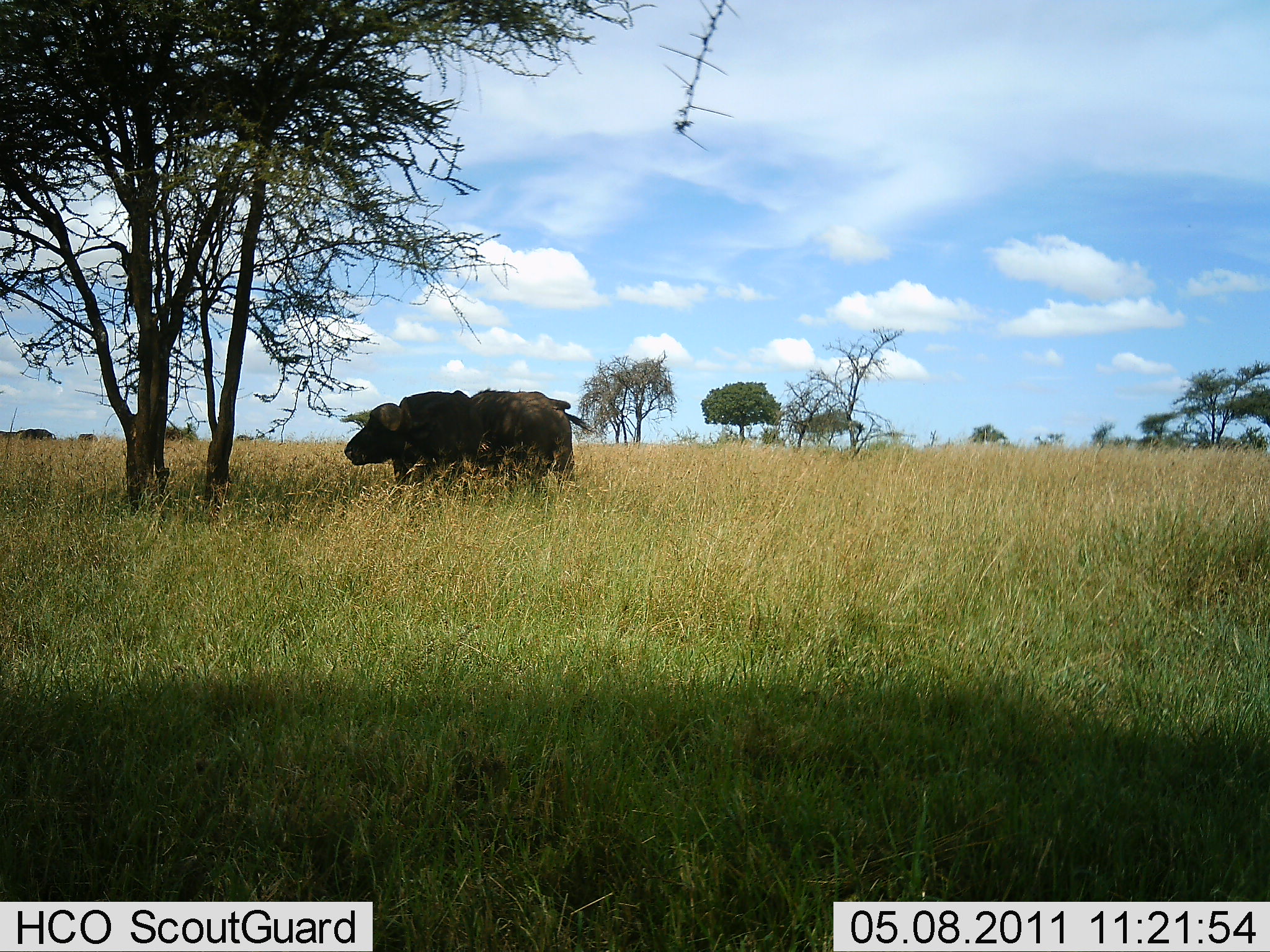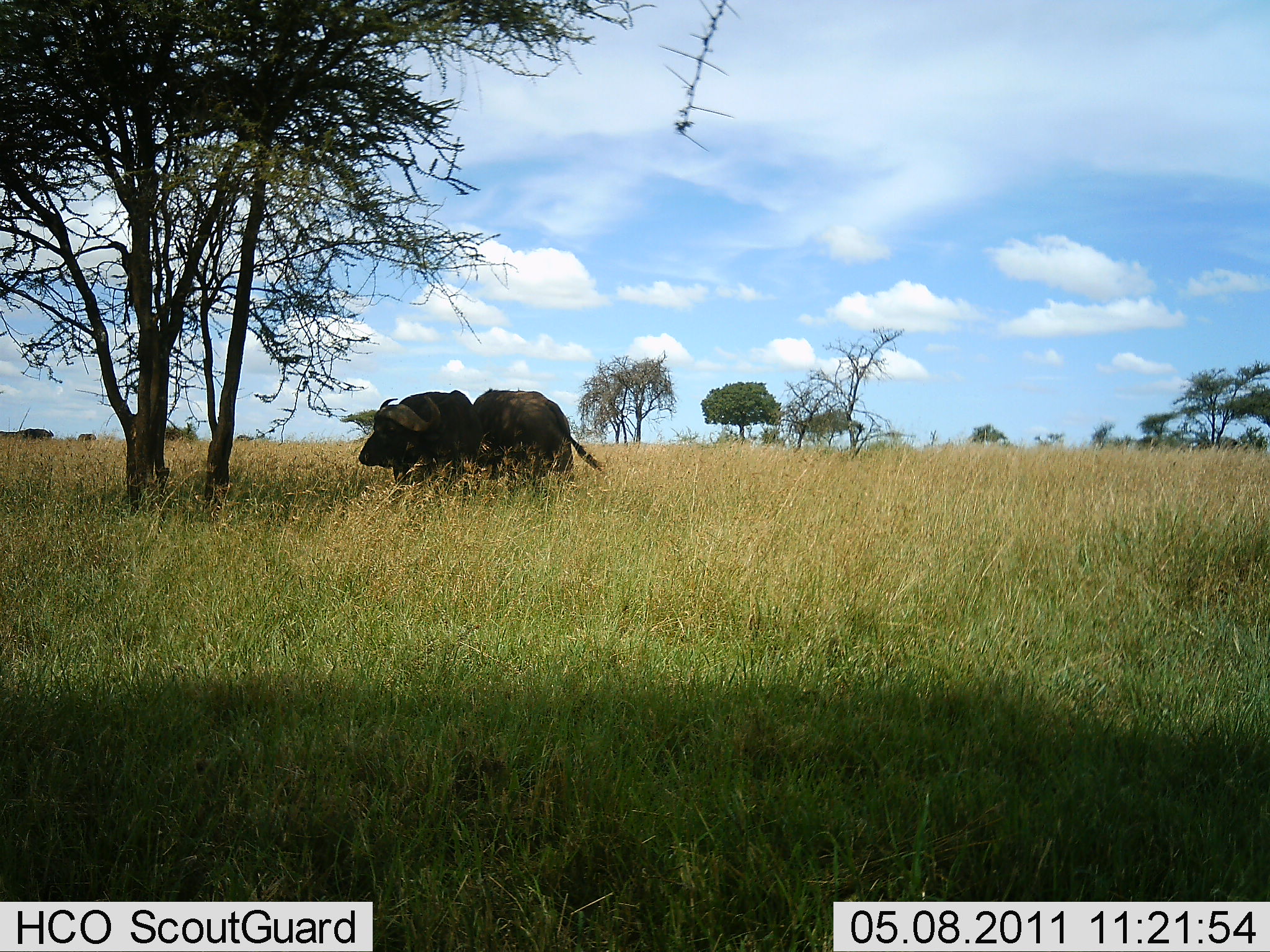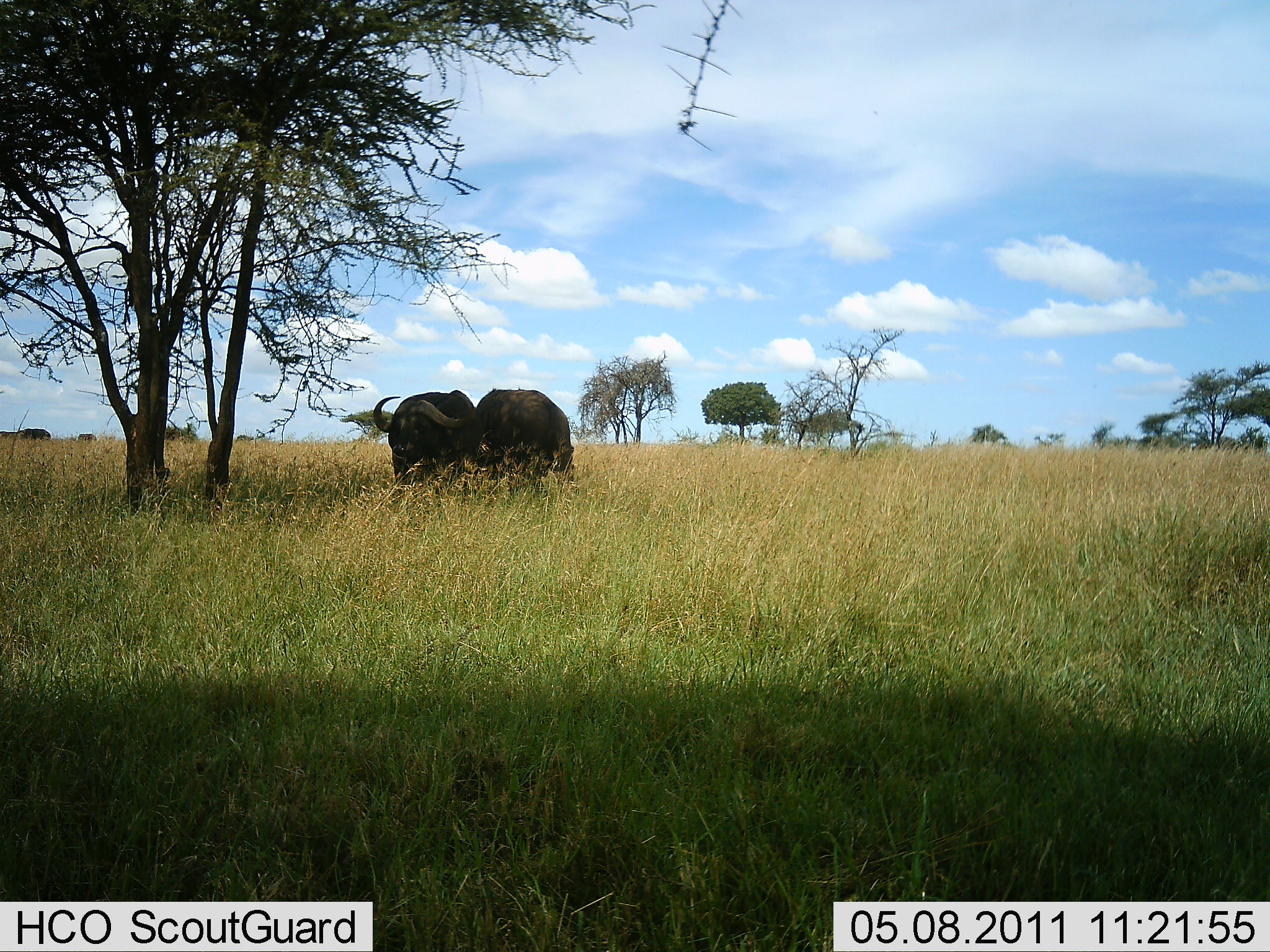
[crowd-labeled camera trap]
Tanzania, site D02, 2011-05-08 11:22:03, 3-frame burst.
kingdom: Animalia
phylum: Chordata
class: Mammalia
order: Artiodactyla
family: Bovidae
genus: Syncerus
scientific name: Syncerus caffer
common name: cape buffalo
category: buffalo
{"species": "buffalo (cape buffalo) (Syncerus caffer)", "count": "2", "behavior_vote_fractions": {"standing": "69%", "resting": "8%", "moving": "8%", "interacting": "31%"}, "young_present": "0%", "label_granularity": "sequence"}